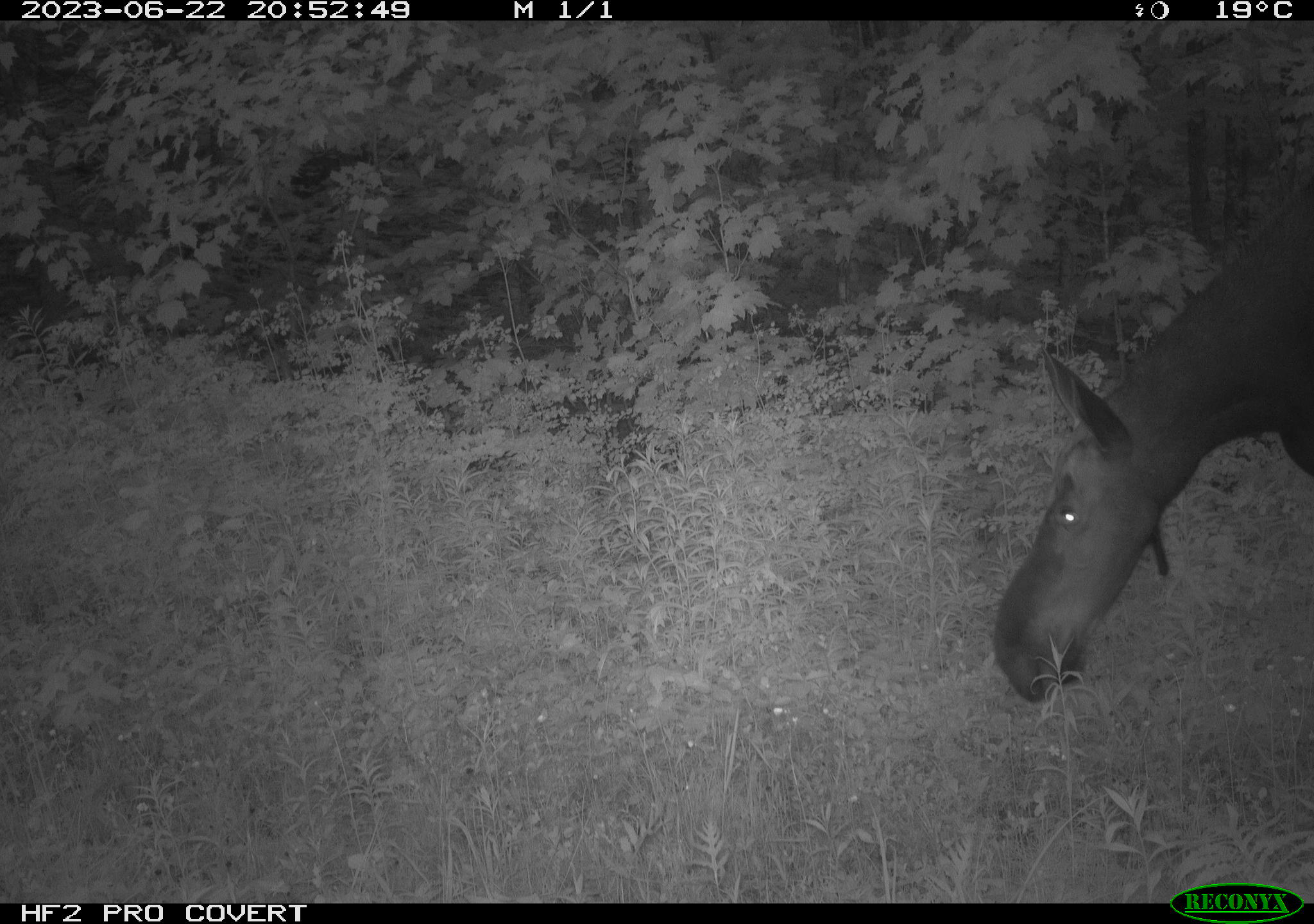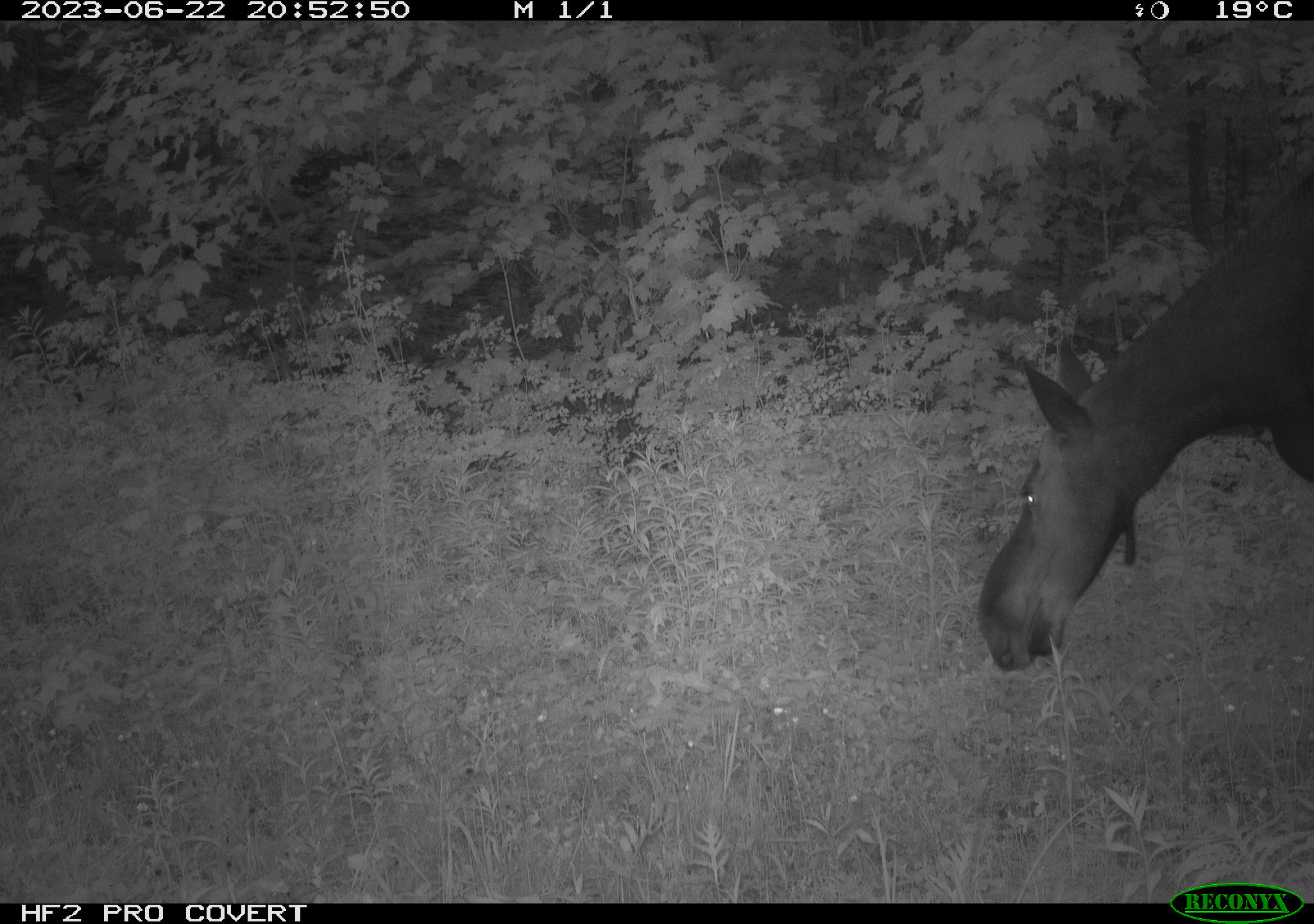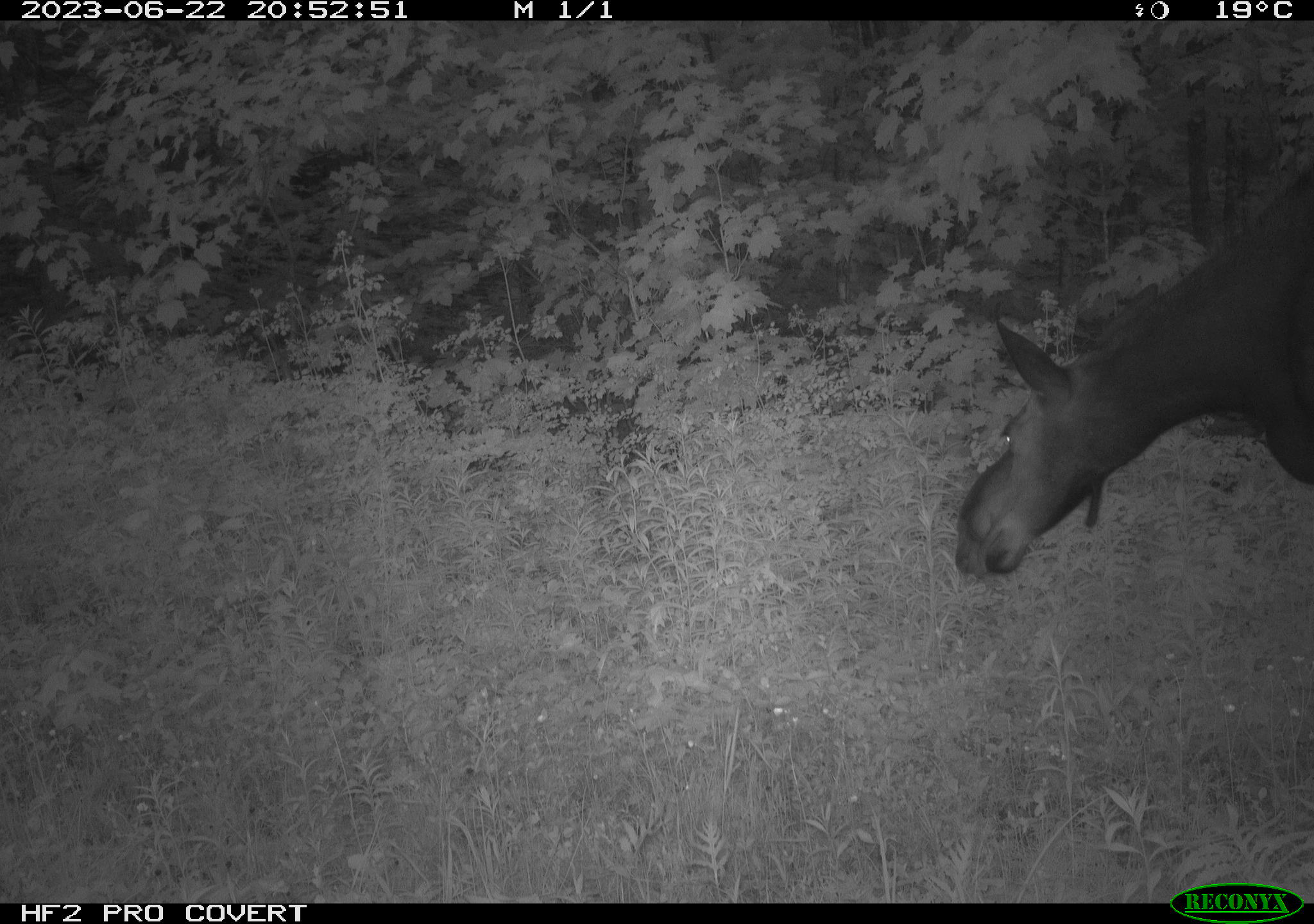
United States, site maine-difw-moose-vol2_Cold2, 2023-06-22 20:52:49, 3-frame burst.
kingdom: Animalia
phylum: Chordata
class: Mammalia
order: Artiodactyla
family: Cervidae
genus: Alces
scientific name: Alces alces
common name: moose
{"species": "moose (Alces alces)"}